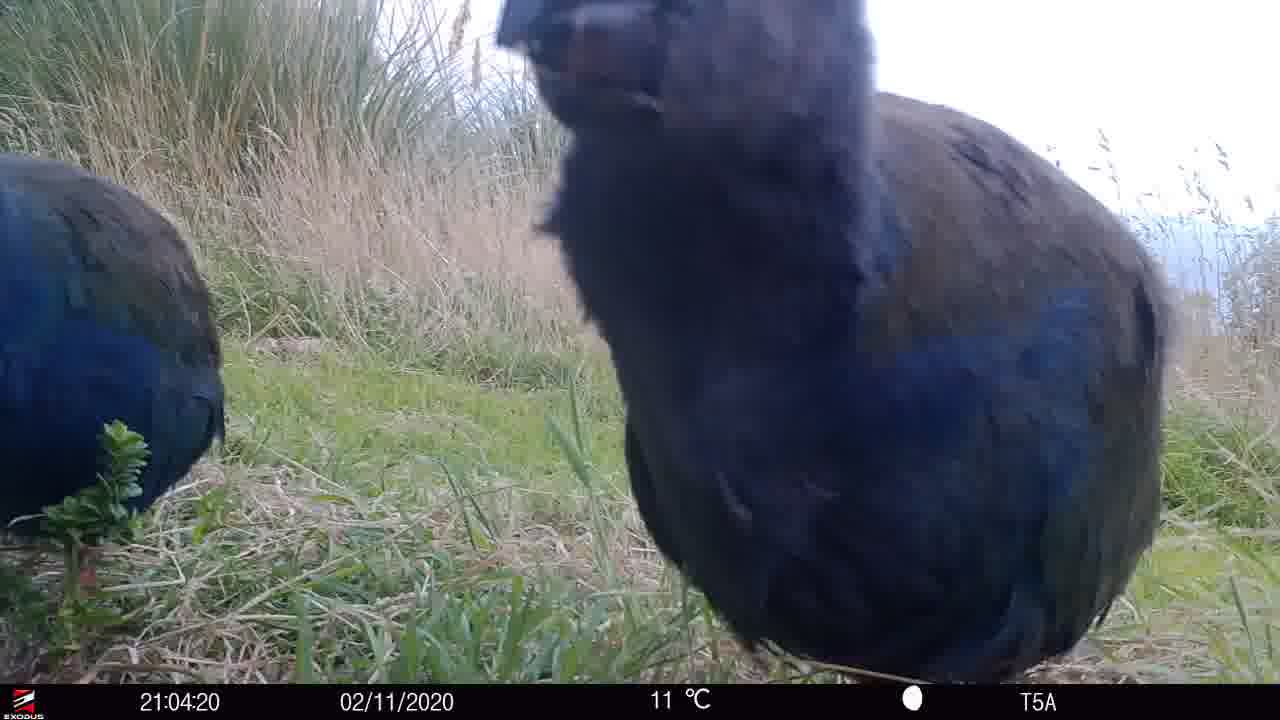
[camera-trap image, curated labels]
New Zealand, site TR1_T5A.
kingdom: Animalia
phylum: Chordata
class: Aves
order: Gruiformes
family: Rallidae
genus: Porphyrio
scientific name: Porphyrio mantelli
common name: takahe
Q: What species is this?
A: Takahe (Porphyrio mantelli).